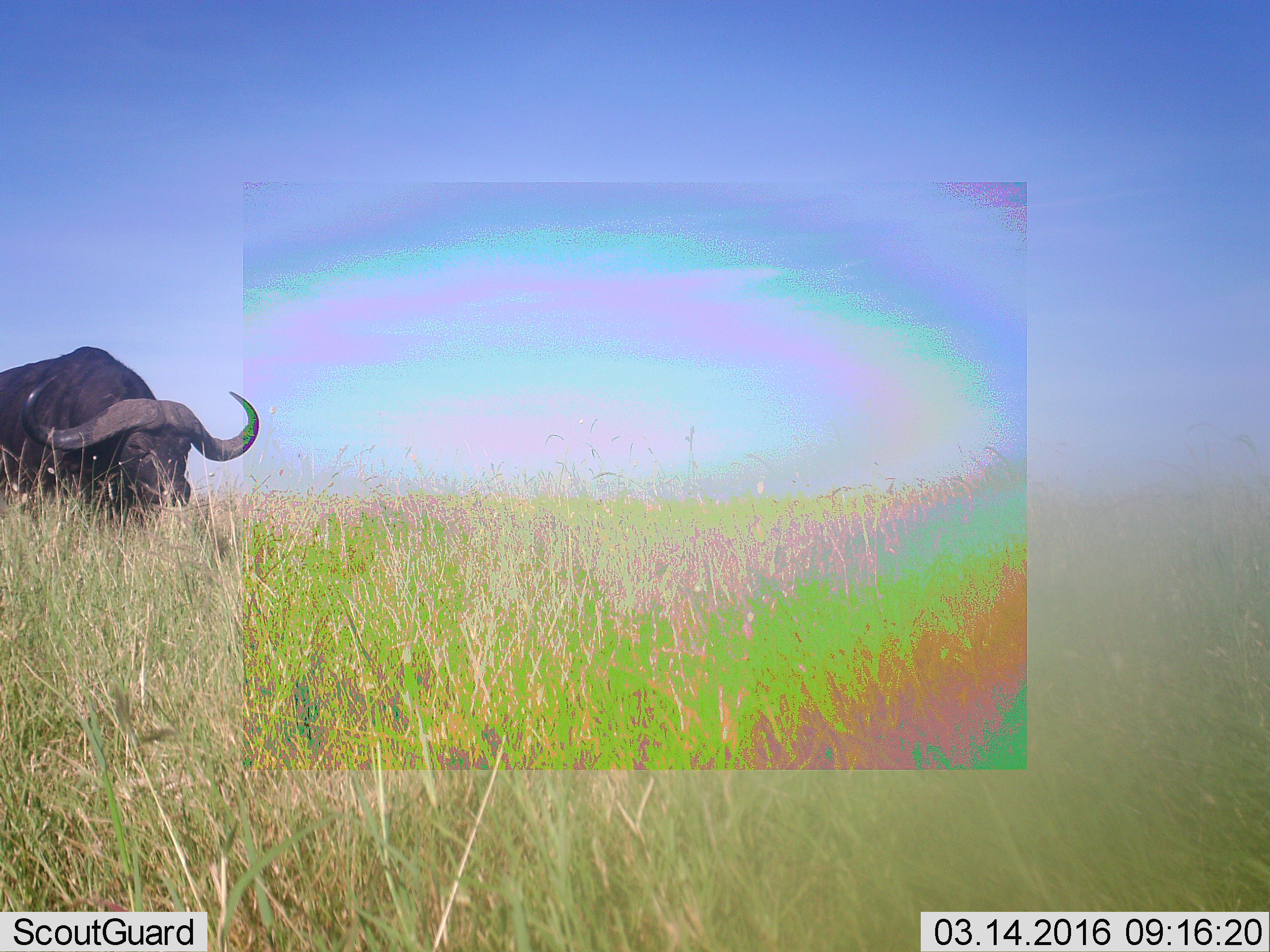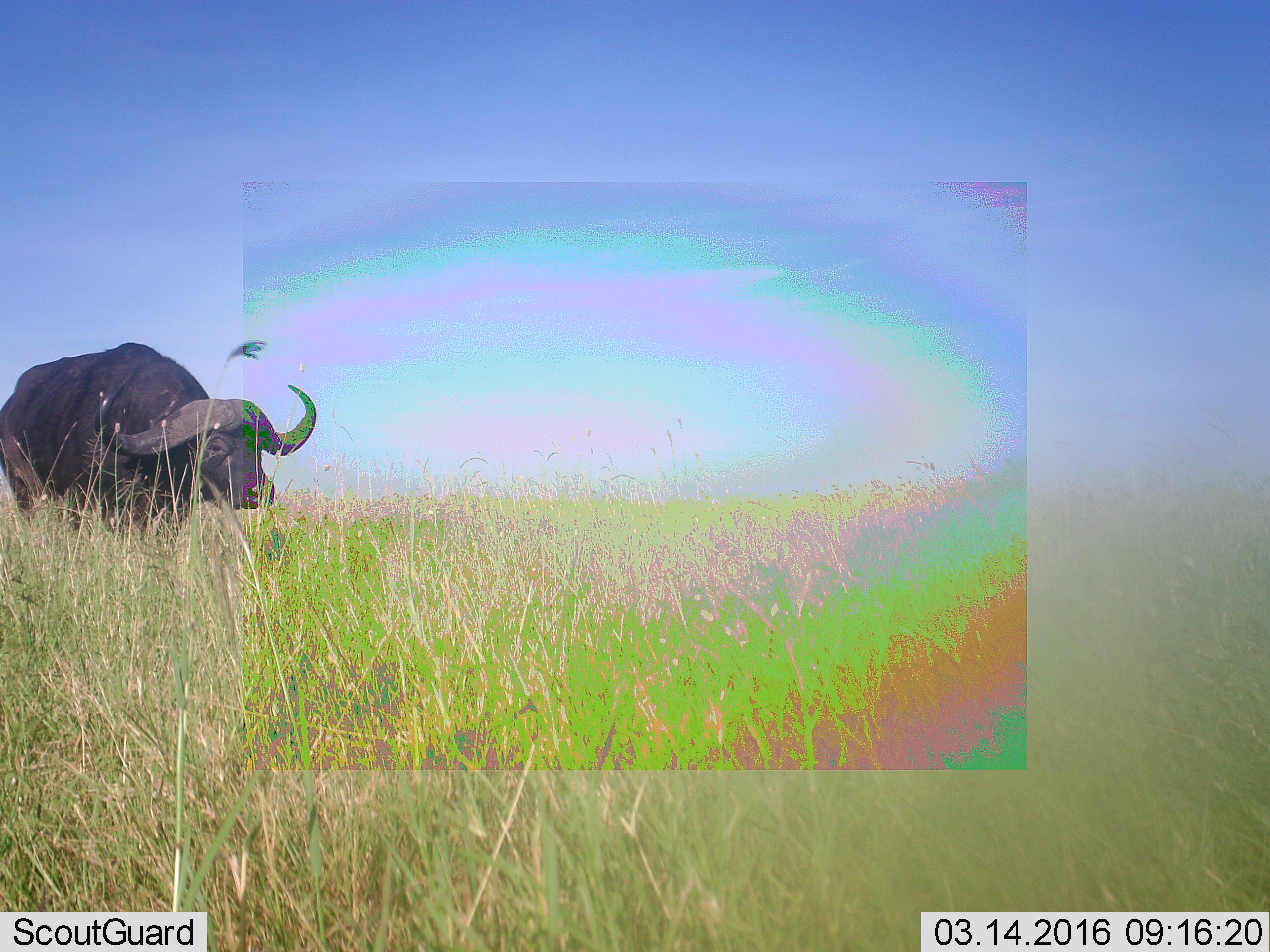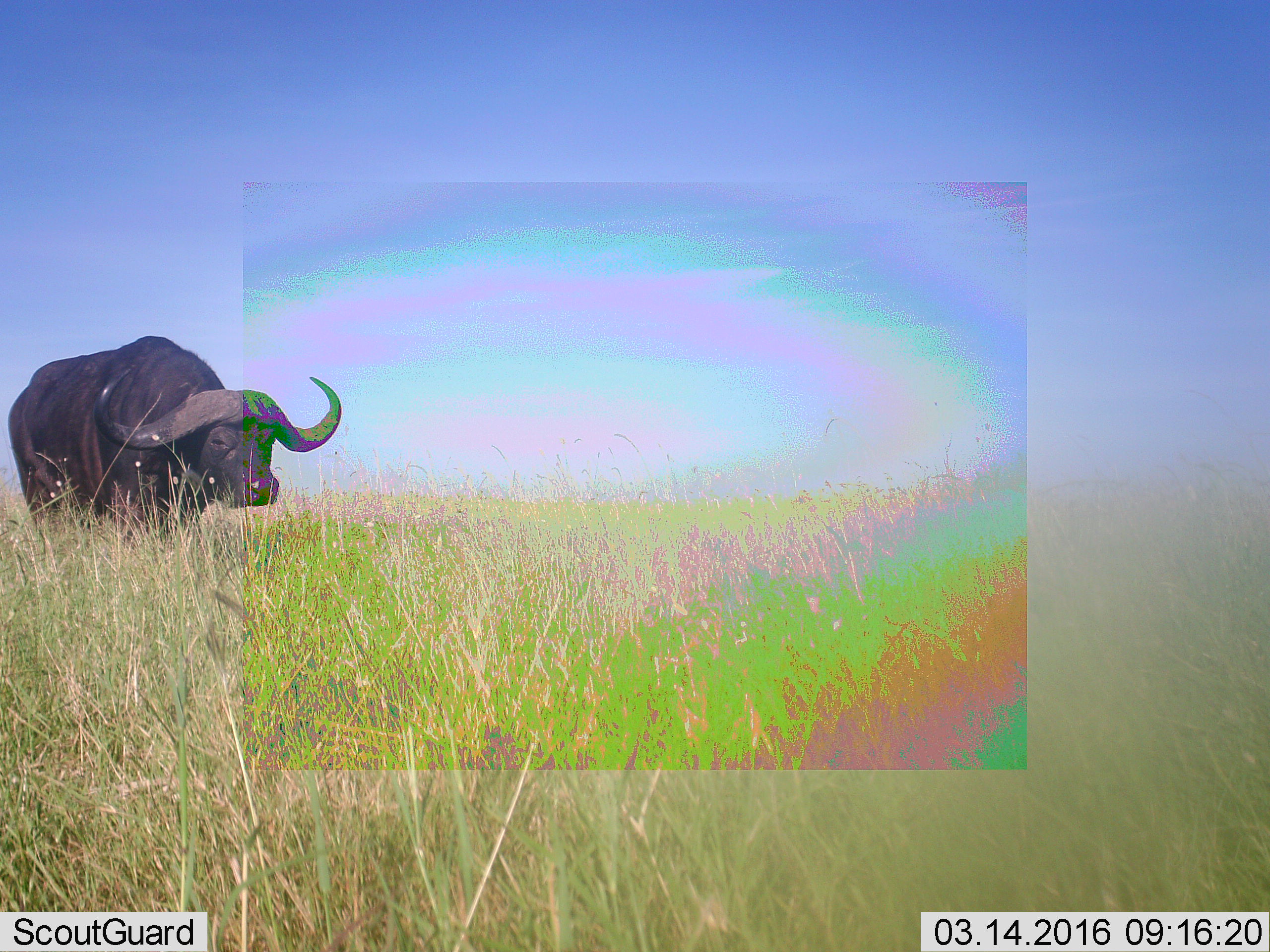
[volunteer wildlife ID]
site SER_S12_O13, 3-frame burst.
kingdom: Animalia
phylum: Chordata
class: Mammalia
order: Artiodactyla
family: Bovidae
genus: Syncerus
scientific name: Syncerus caffer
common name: african buffalo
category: buffalo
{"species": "buffalo (african buffalo) (Syncerus caffer)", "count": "1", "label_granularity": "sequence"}